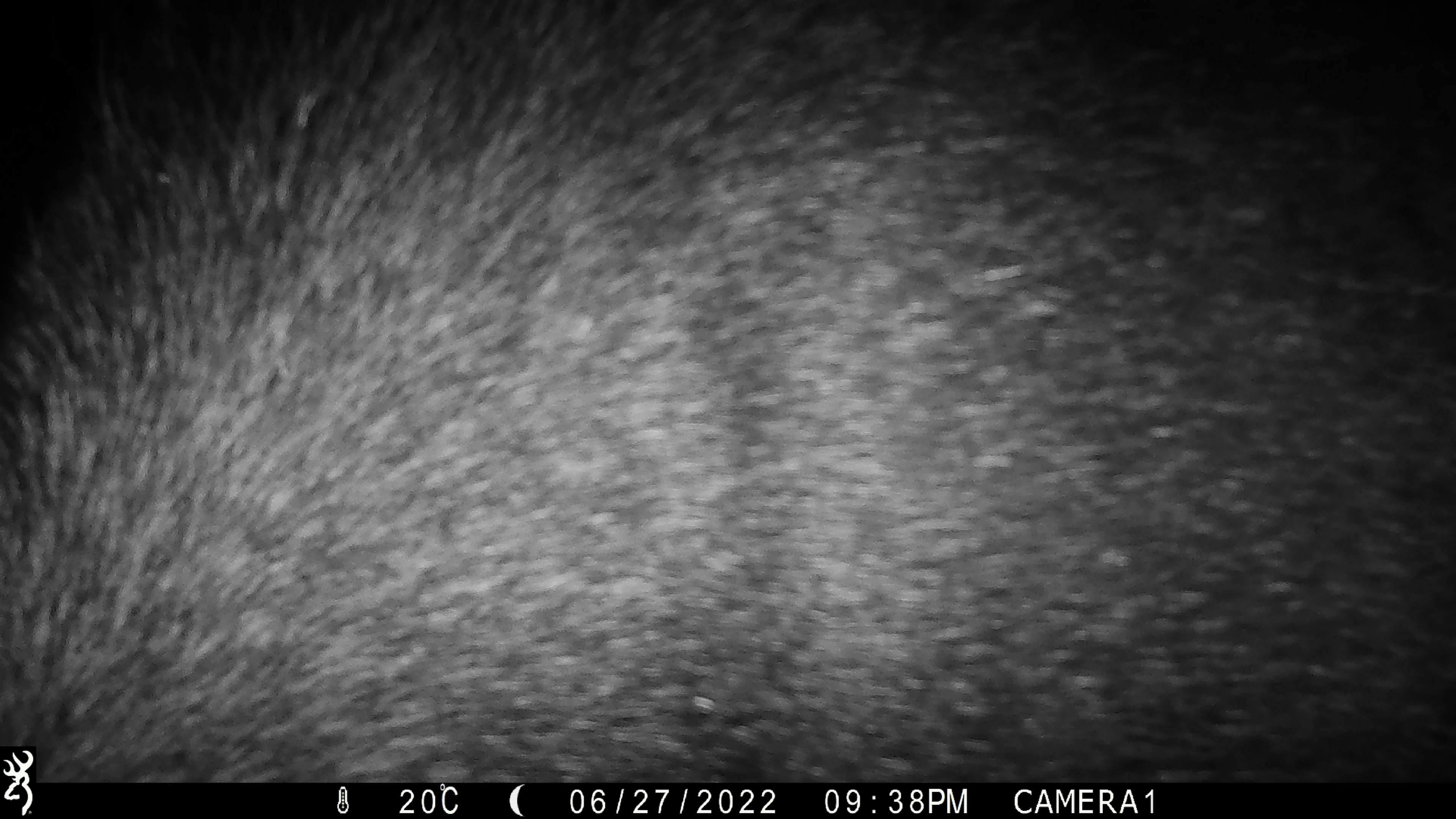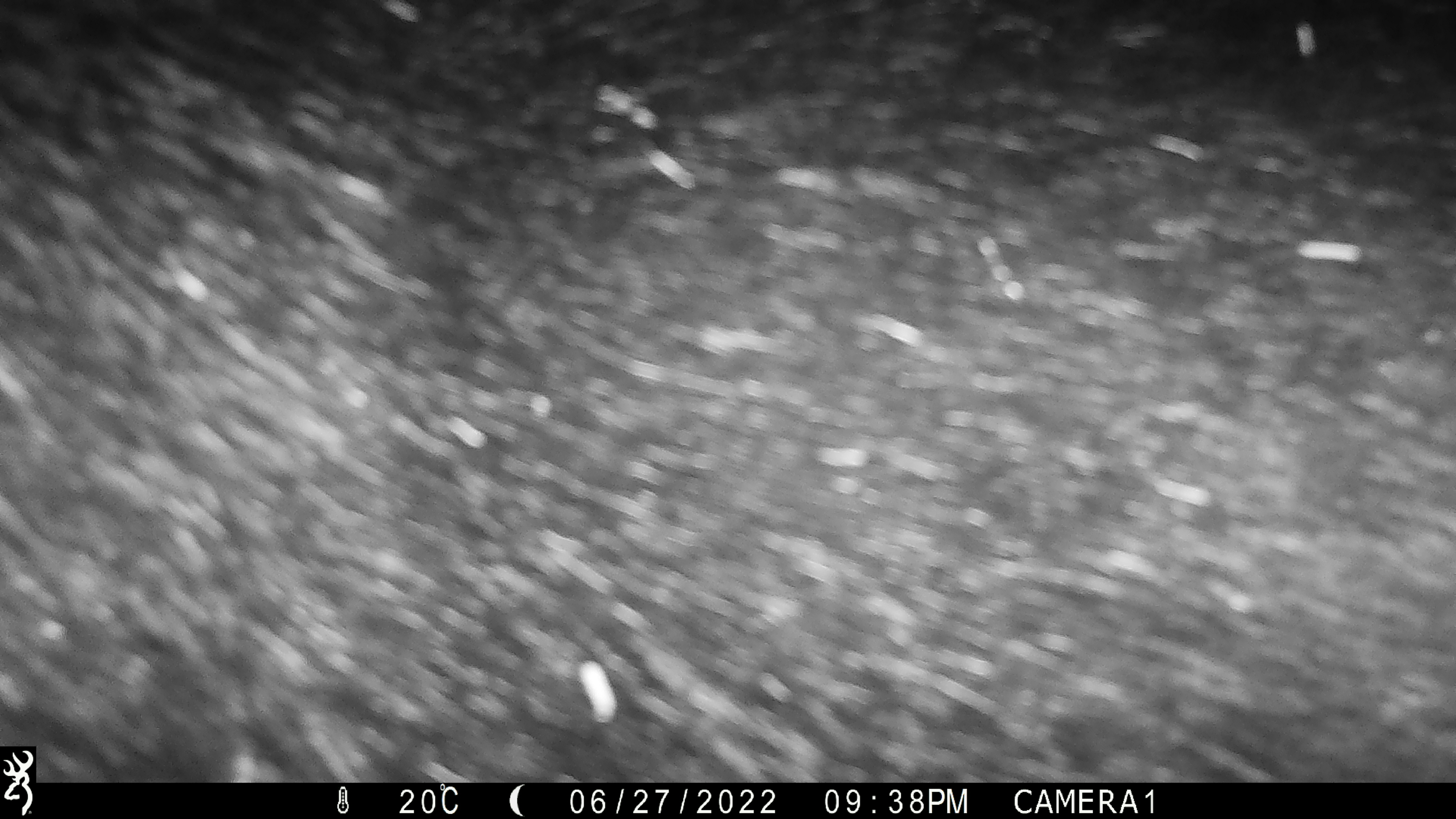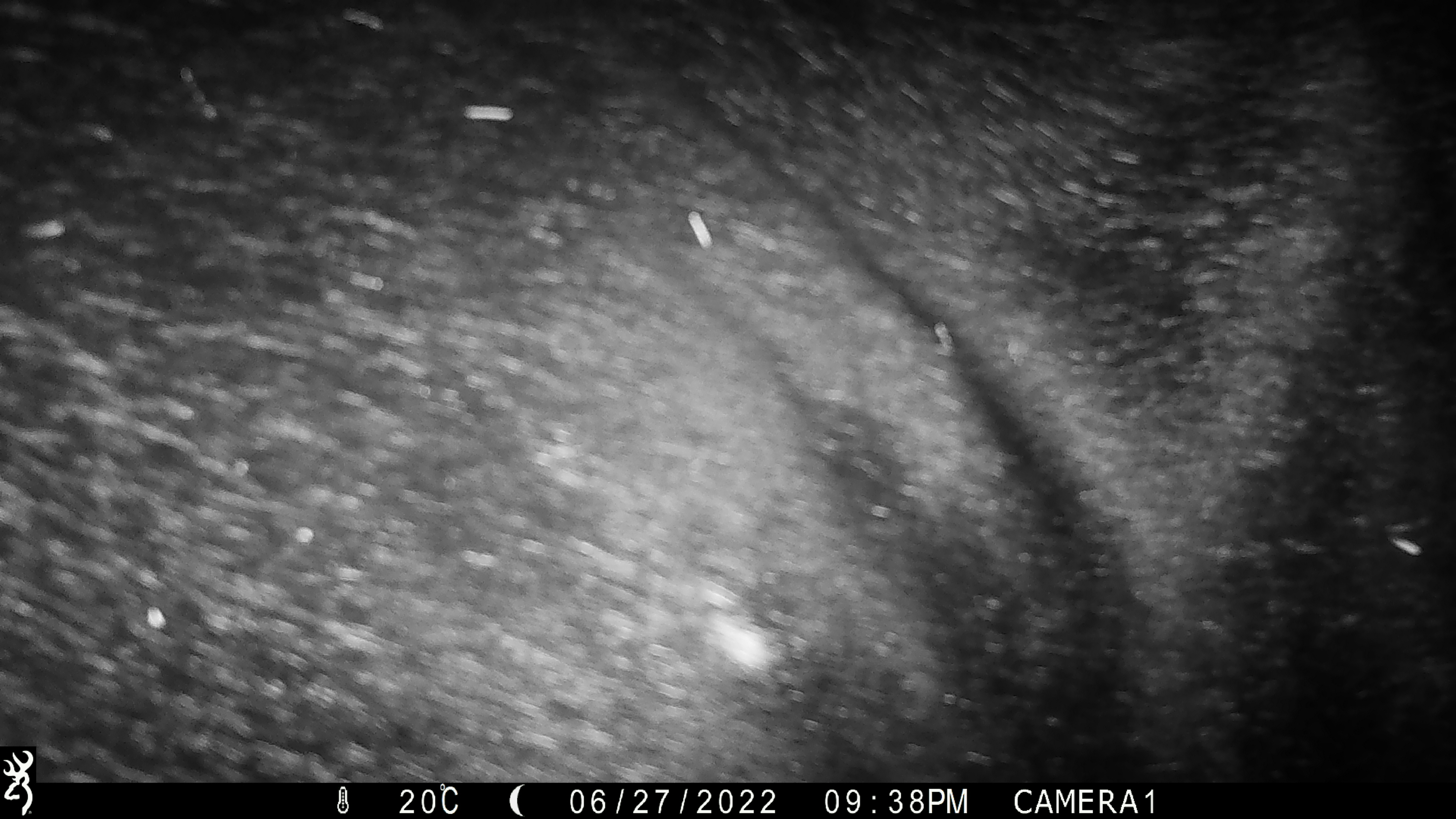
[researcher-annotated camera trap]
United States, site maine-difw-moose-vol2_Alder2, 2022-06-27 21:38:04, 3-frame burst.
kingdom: Animalia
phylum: Chordata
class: Mammalia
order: Artiodactyla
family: Cervidae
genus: Alces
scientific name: Alces alces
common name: moose